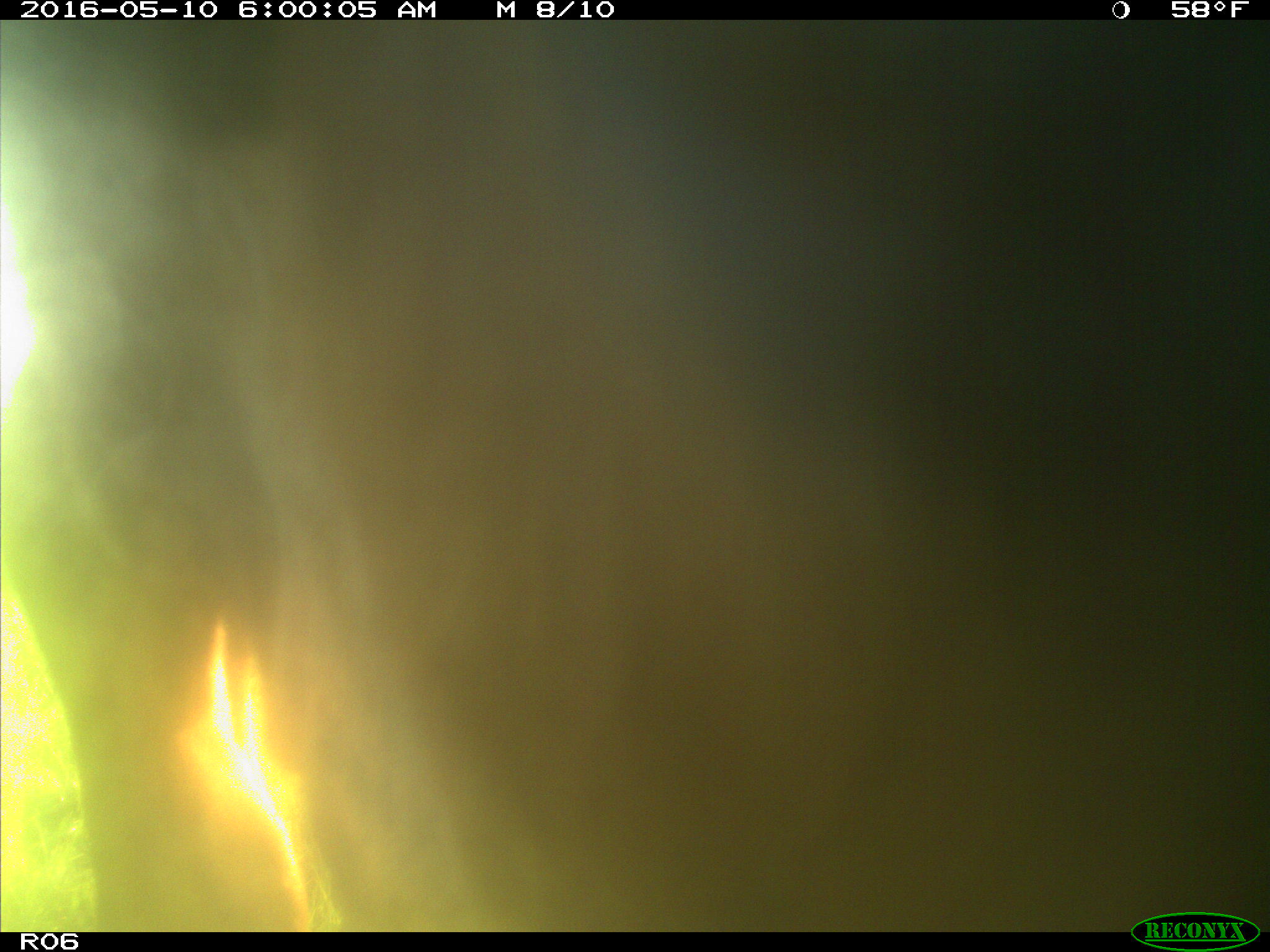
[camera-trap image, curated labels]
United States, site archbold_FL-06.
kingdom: Animalia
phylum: Chordata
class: Mammalia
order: Artiodactyla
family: Bovidae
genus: Bos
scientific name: Bos taurus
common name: domestic cow